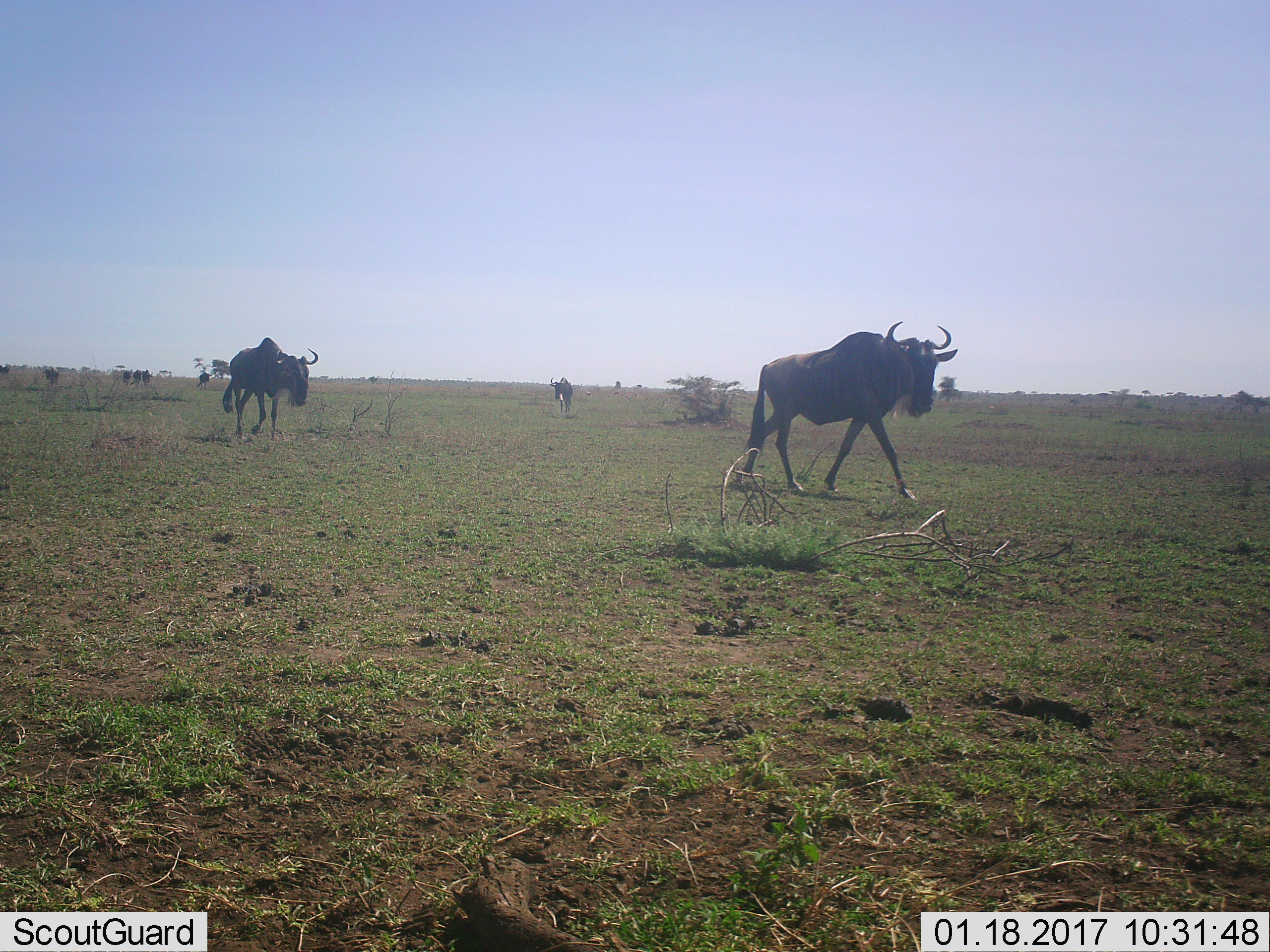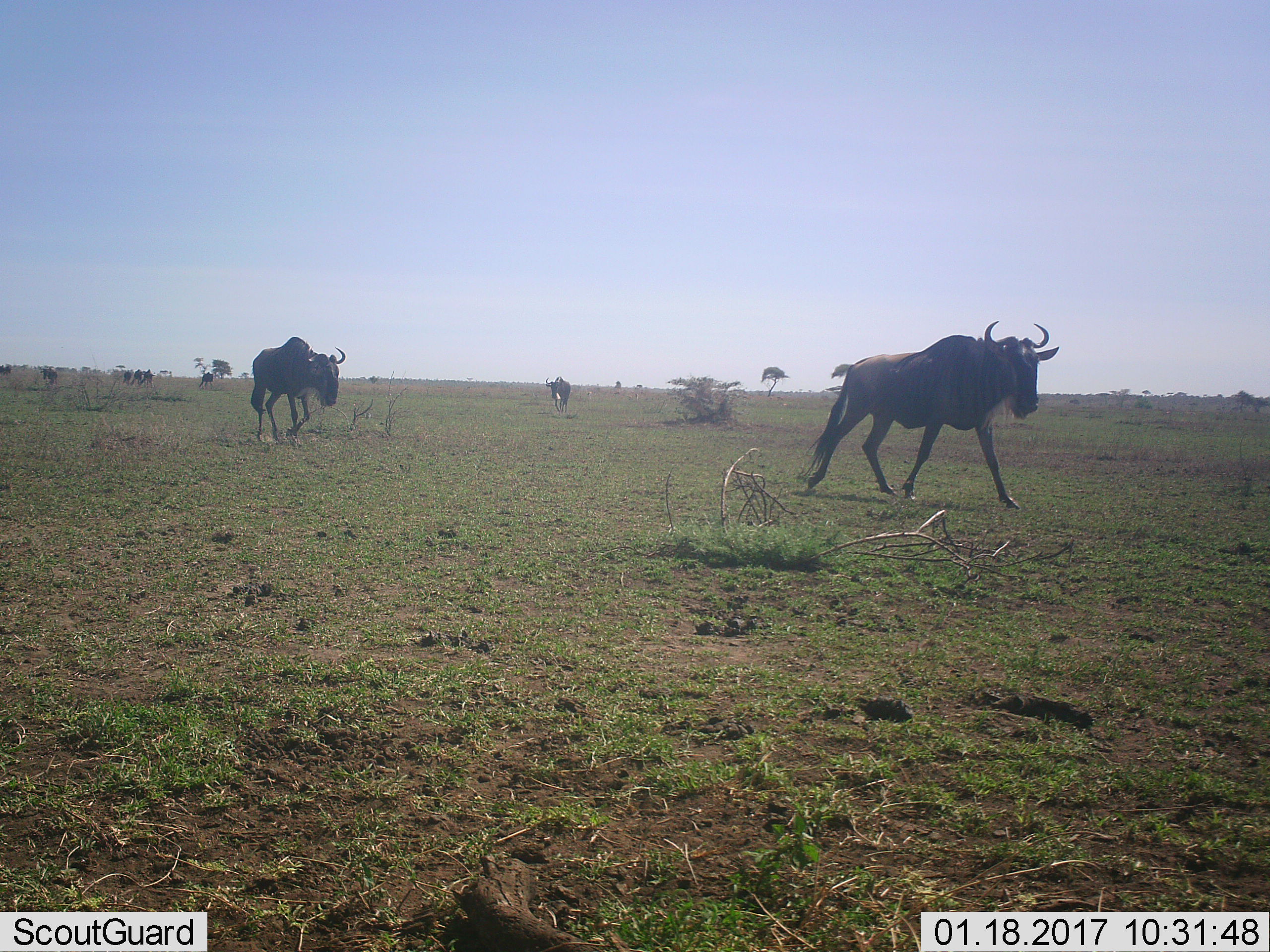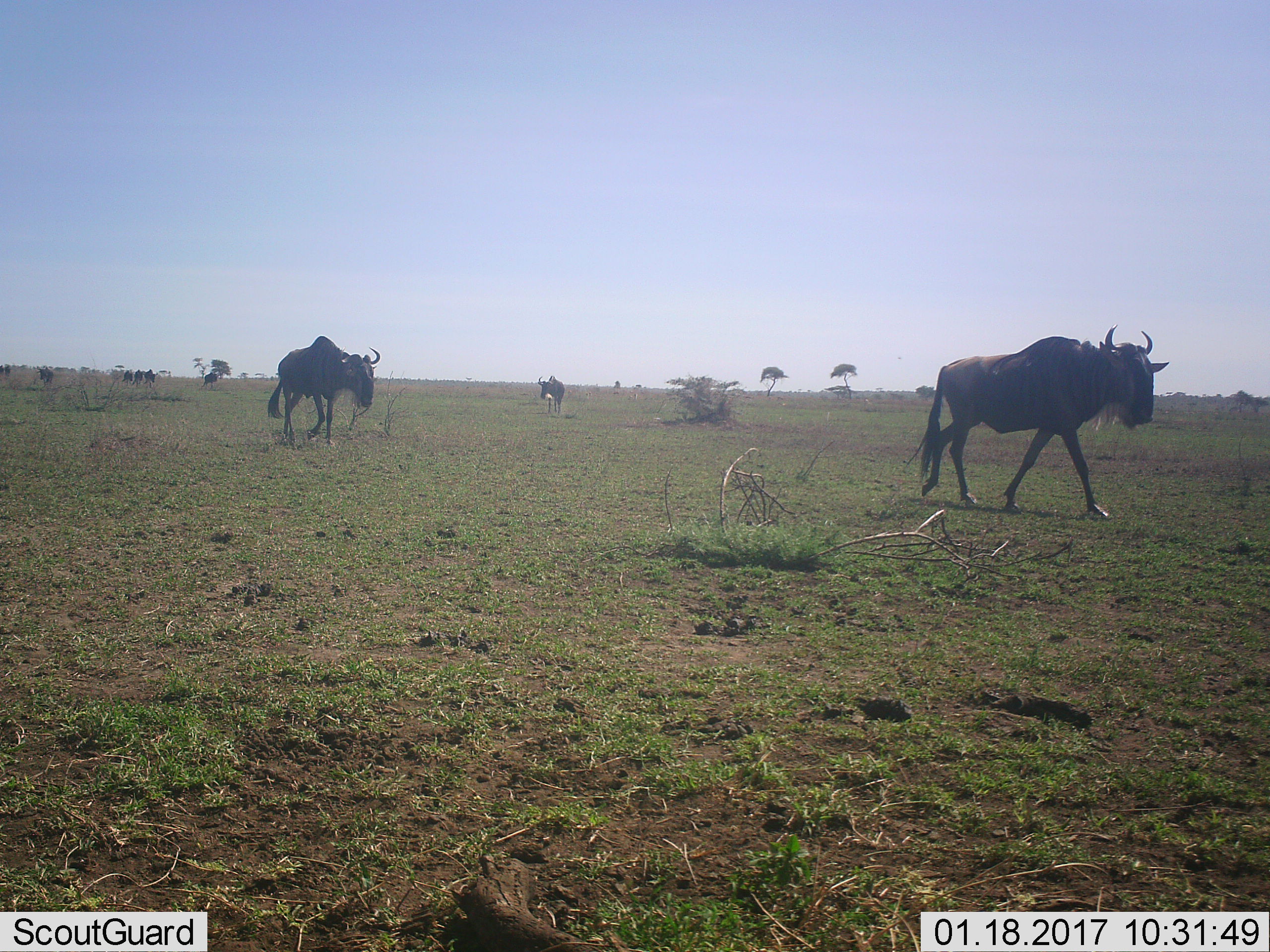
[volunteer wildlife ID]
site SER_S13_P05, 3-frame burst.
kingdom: Animalia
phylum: Chordata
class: Mammalia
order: Artiodactyla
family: Bovidae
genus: Connochaetes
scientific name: Connochaetes taurinus taurinus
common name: blue wildebeest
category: wildebeestblue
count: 9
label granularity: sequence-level